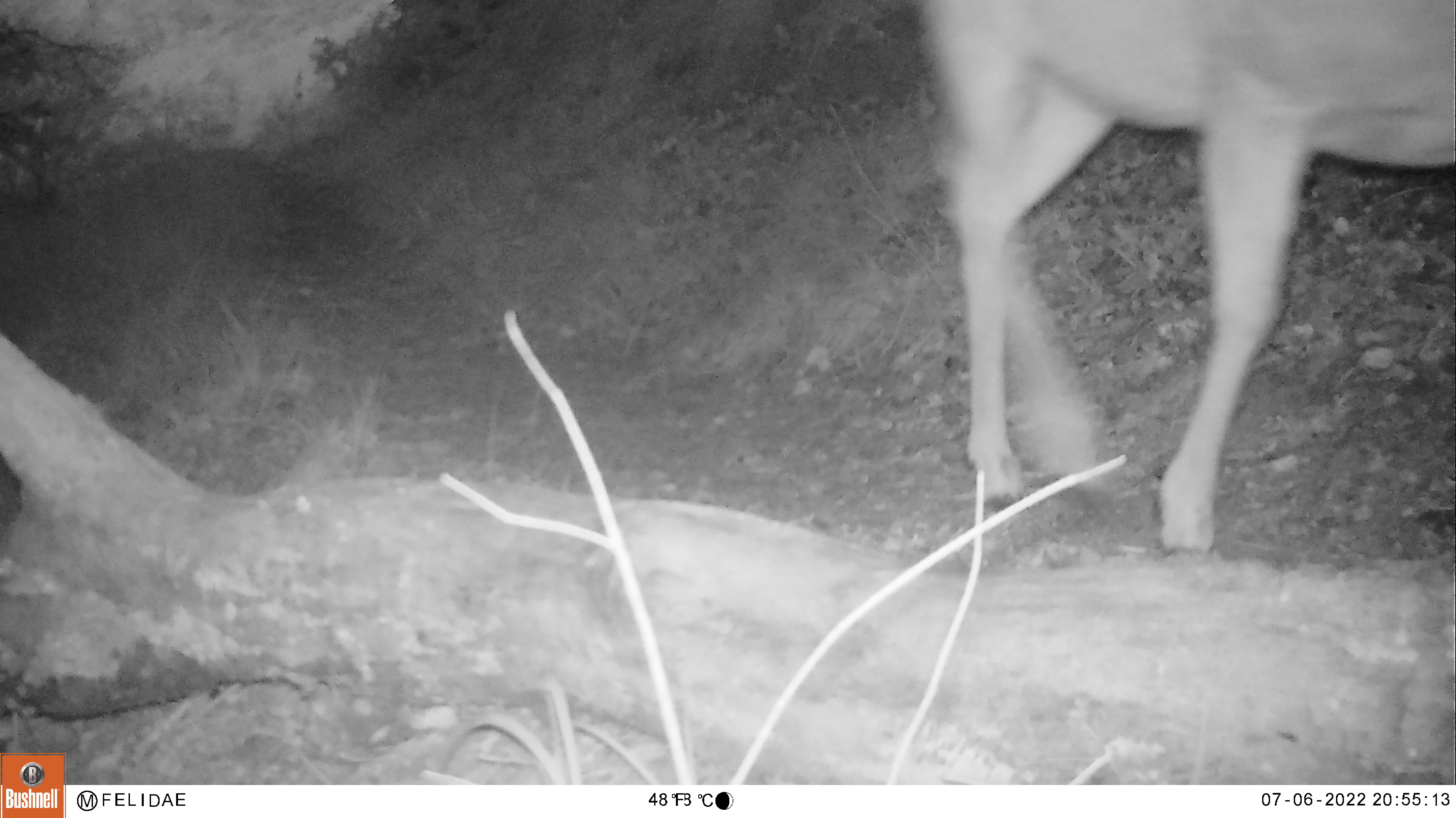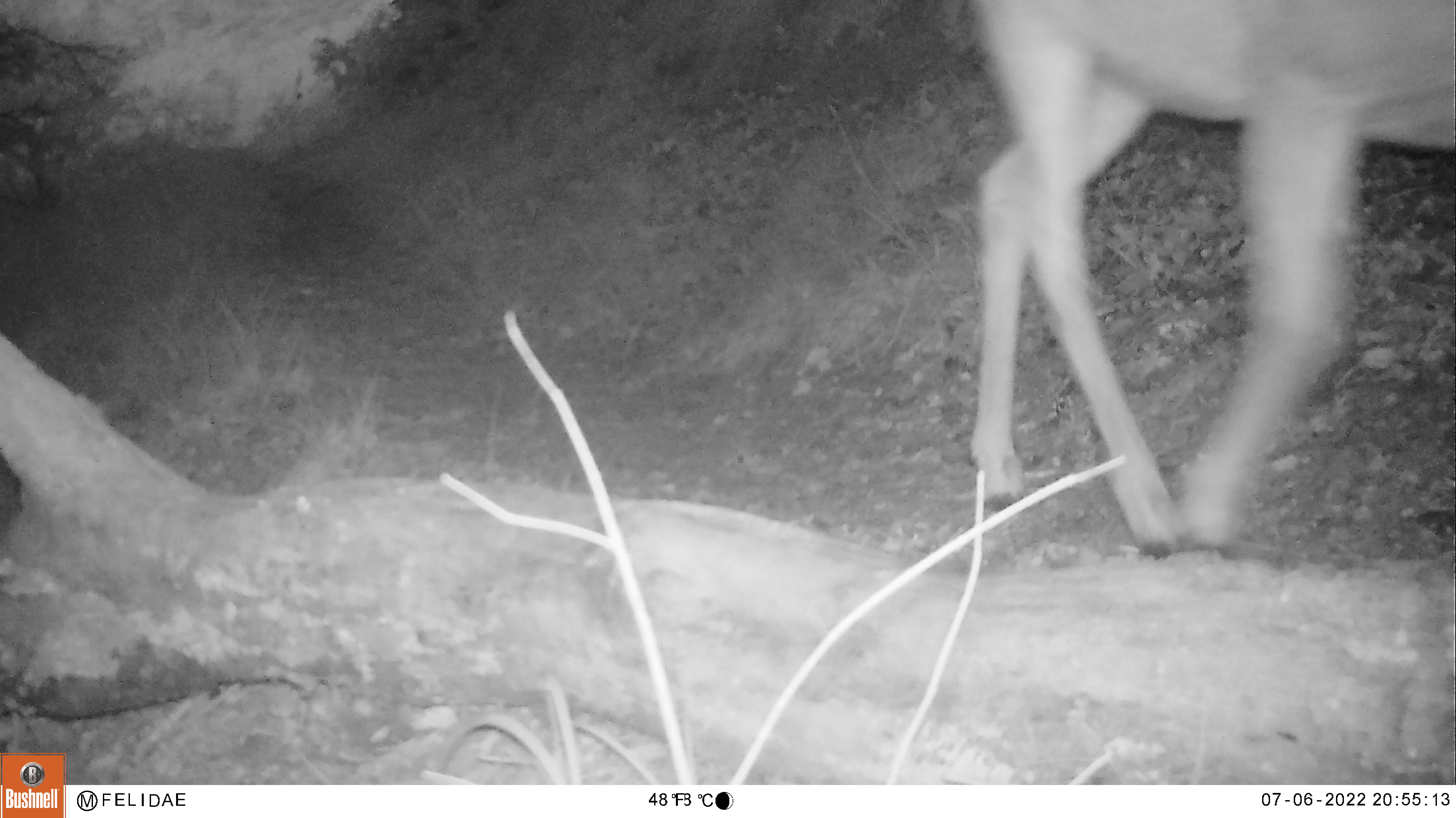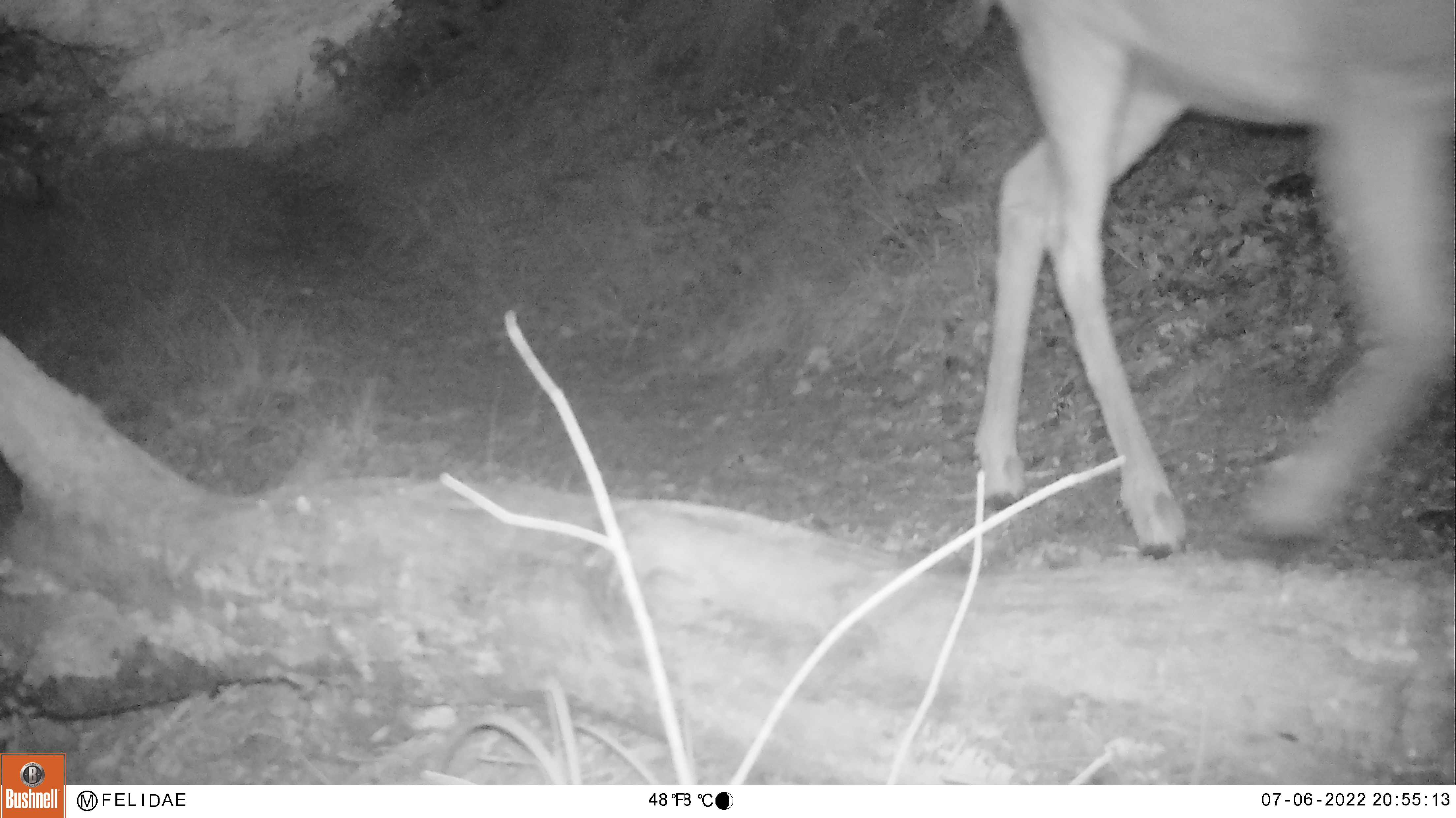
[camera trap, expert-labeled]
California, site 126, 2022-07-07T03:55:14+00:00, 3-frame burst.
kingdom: Animalia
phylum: Chordata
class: Mammalia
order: Artiodactyla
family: Cervidae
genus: Odocoileus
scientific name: Odocoileus hemionus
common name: mule deer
Mule deer (Odocoileus hemionus).